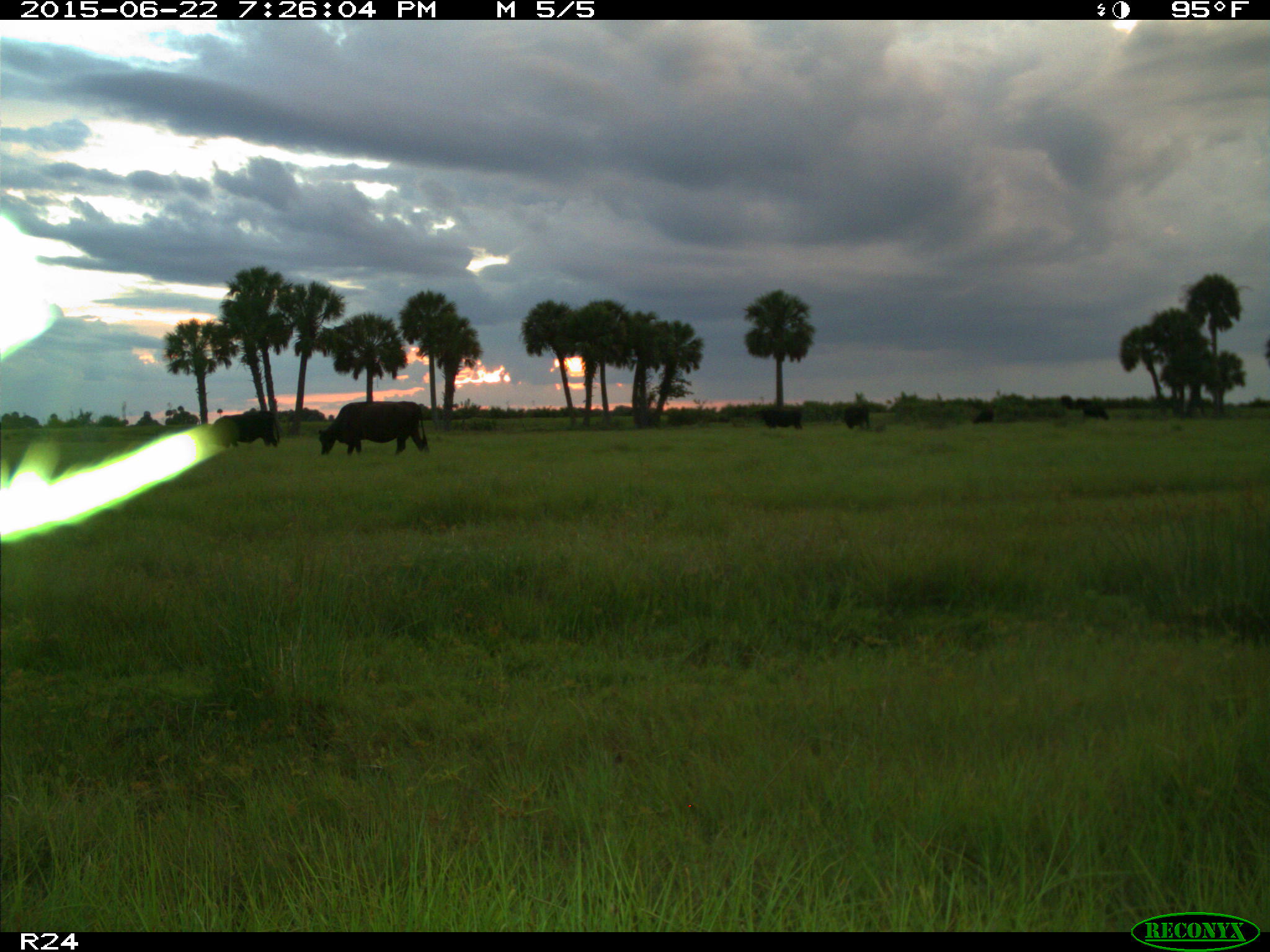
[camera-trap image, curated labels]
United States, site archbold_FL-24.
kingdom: Animalia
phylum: Chordata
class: Mammalia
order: Artiodactyla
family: Bovidae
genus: Bos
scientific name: Bos taurus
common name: domestic cow